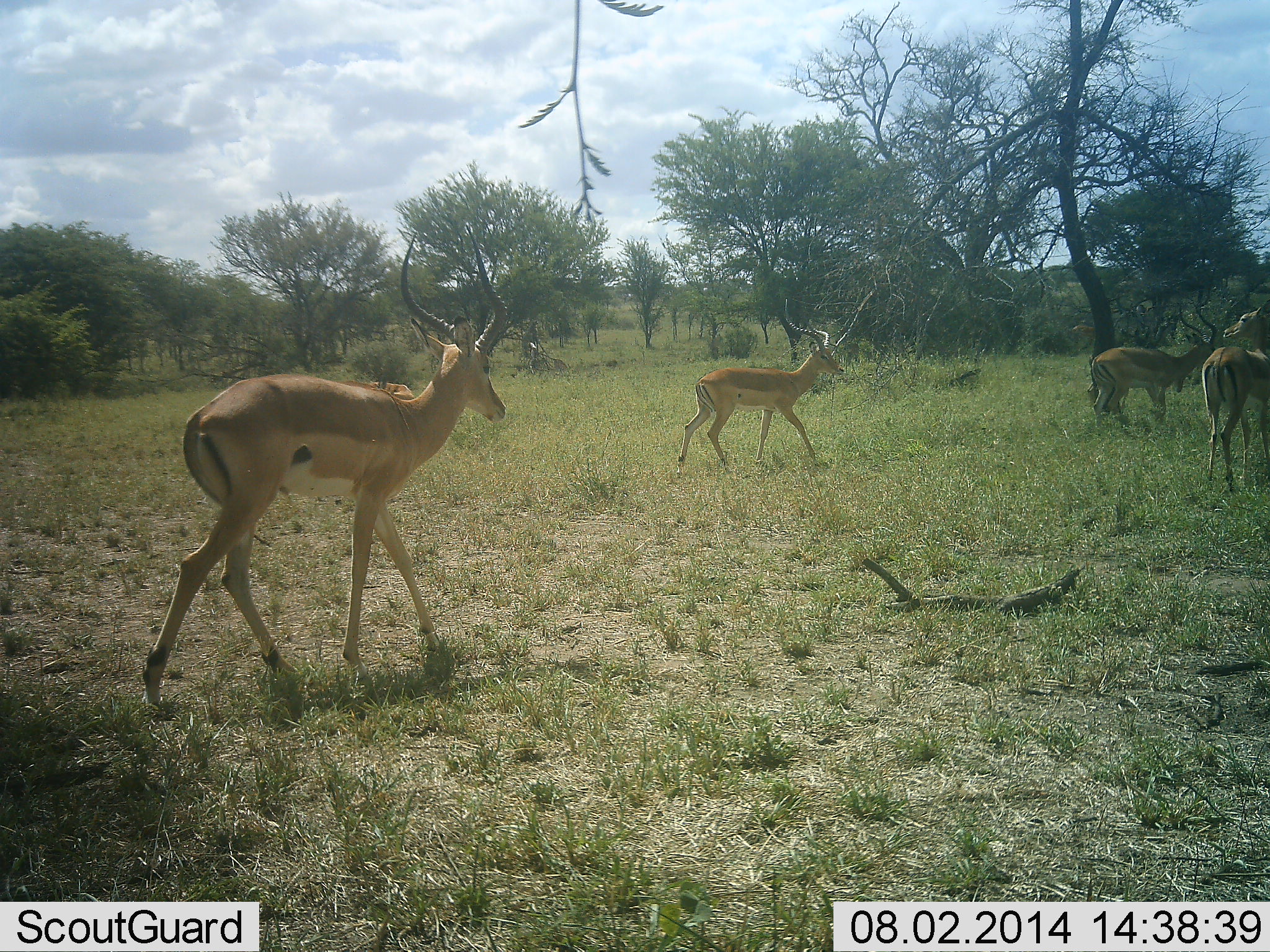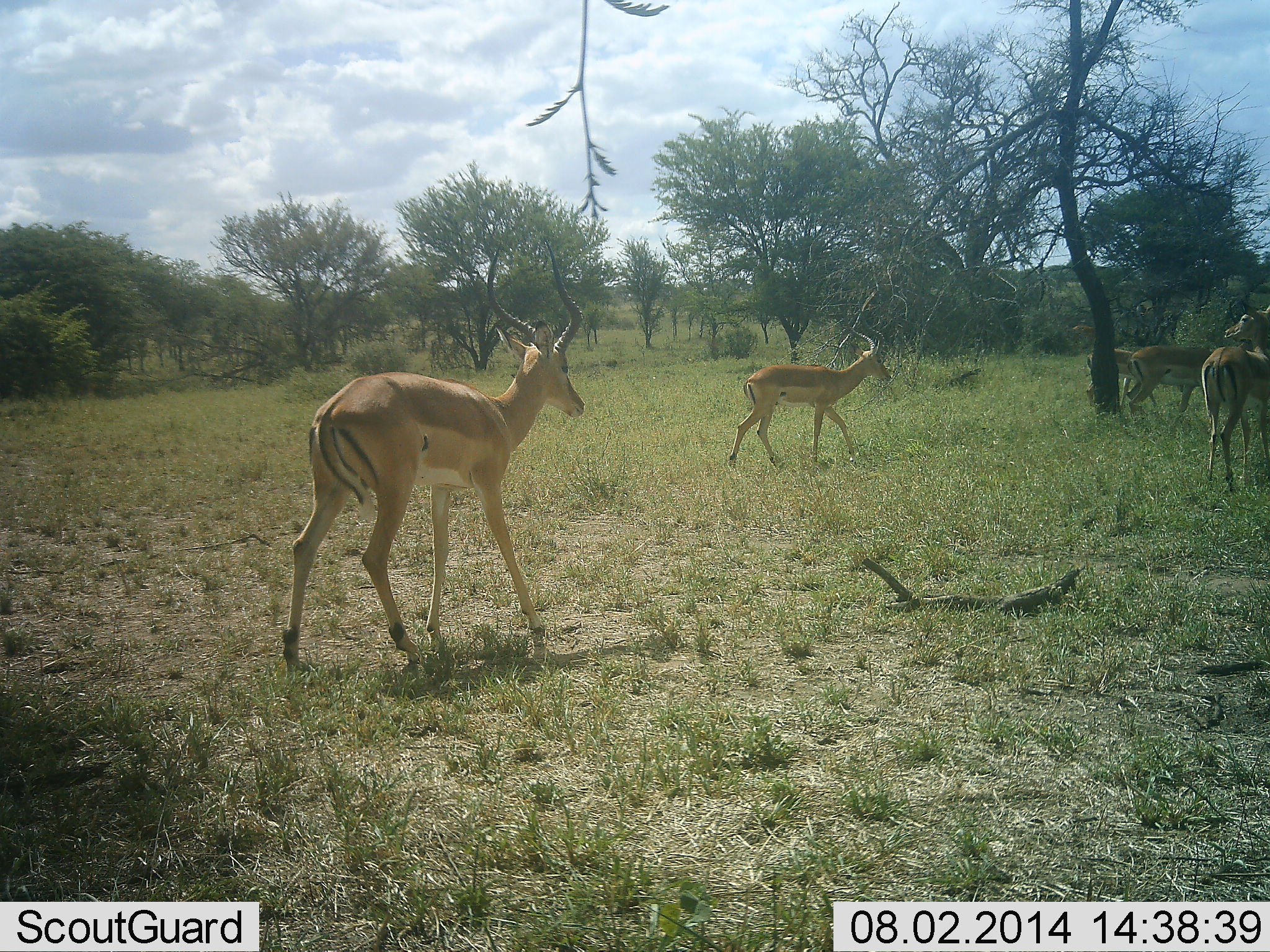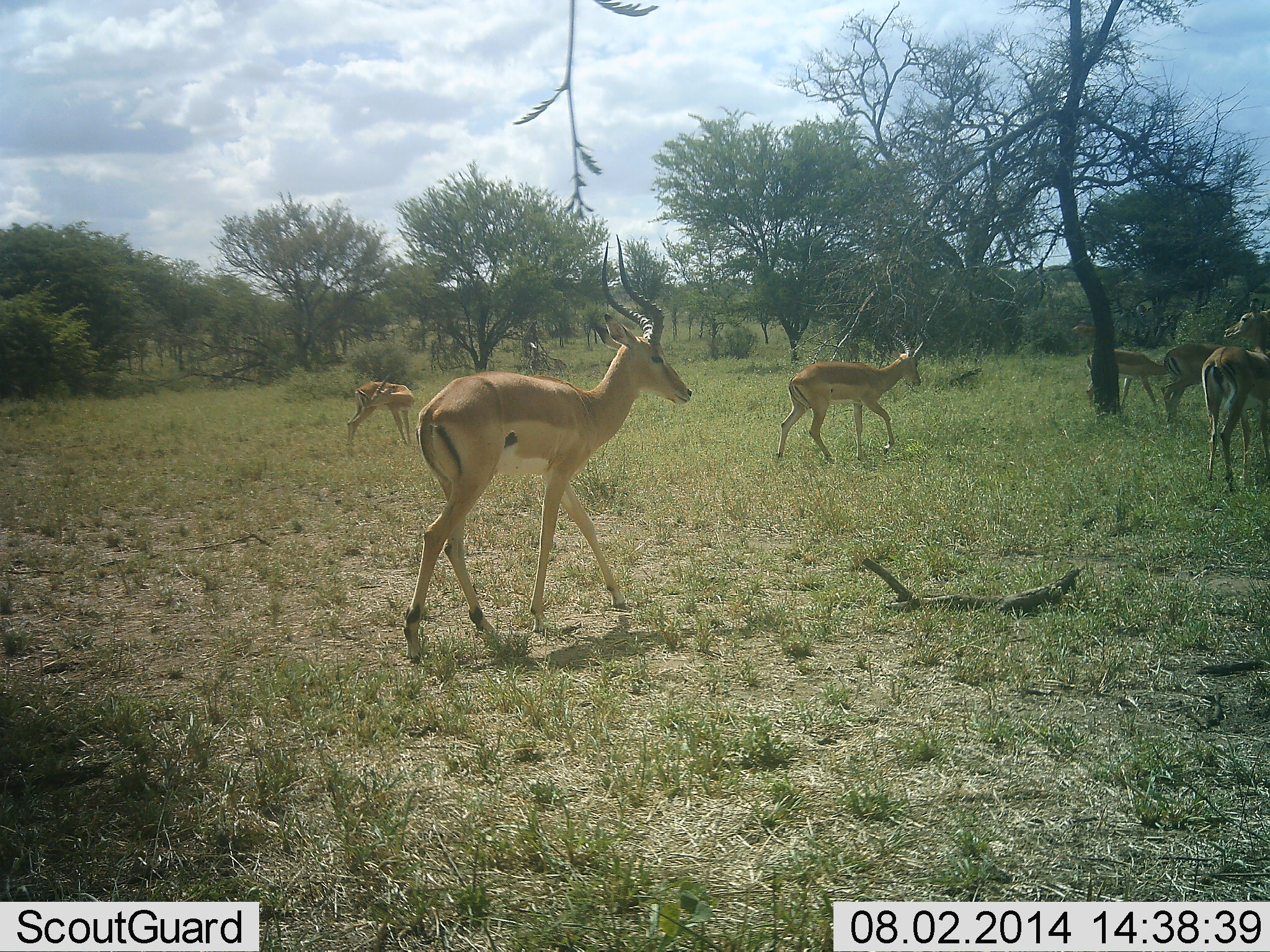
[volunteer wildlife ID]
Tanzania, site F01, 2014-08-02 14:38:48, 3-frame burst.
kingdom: Animalia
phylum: Chordata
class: Mammalia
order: Artiodactyla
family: Bovidae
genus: Aepyceros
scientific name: Aepyceros melampus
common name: impala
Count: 6.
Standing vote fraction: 60%.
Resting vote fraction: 0%.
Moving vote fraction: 100%.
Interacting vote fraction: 0%.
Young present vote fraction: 10%.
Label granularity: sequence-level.